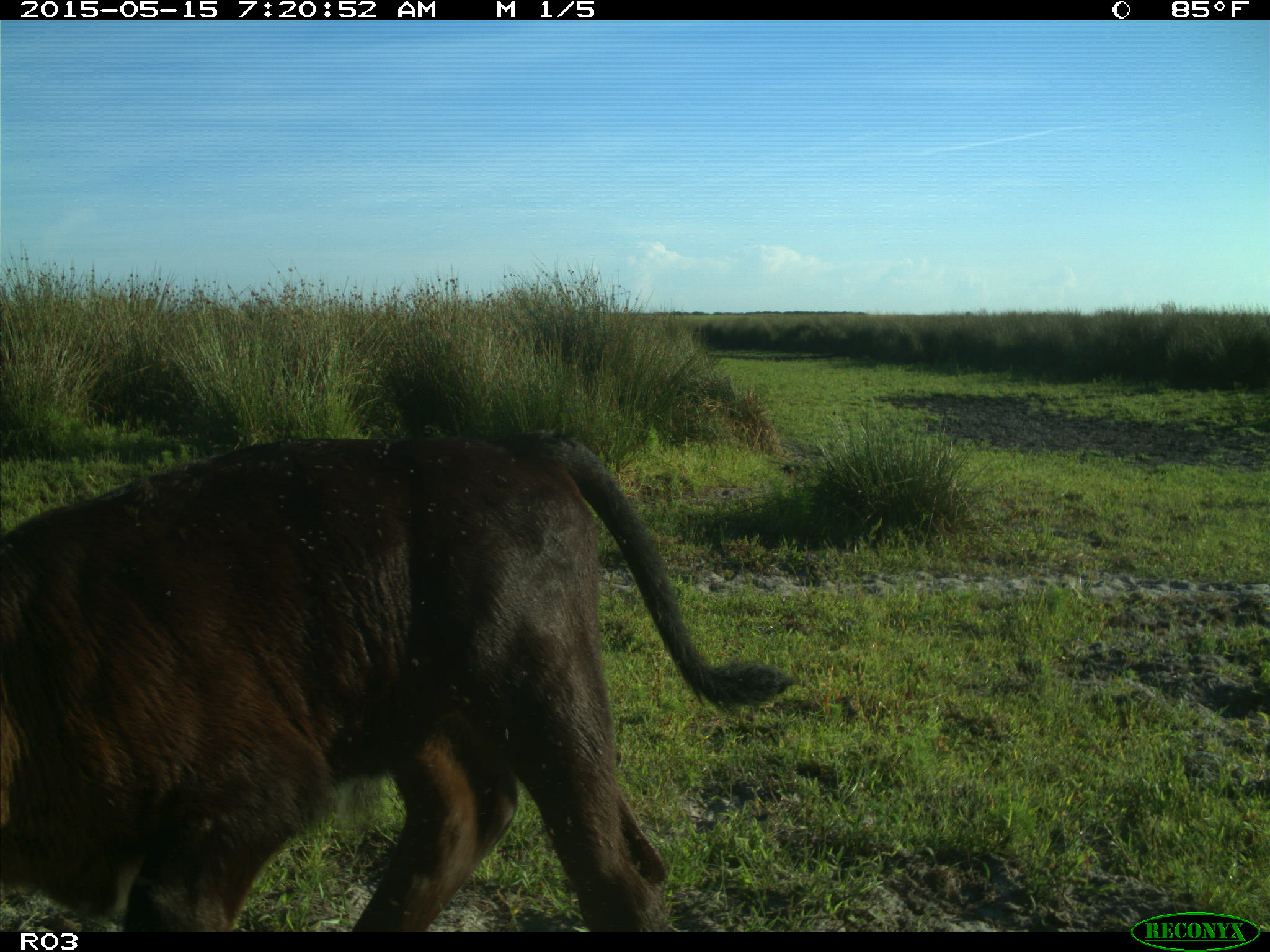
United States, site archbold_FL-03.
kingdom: Animalia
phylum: Chordata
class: Mammalia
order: Artiodactyla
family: Bovidae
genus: Bos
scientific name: Bos taurus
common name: domestic cow